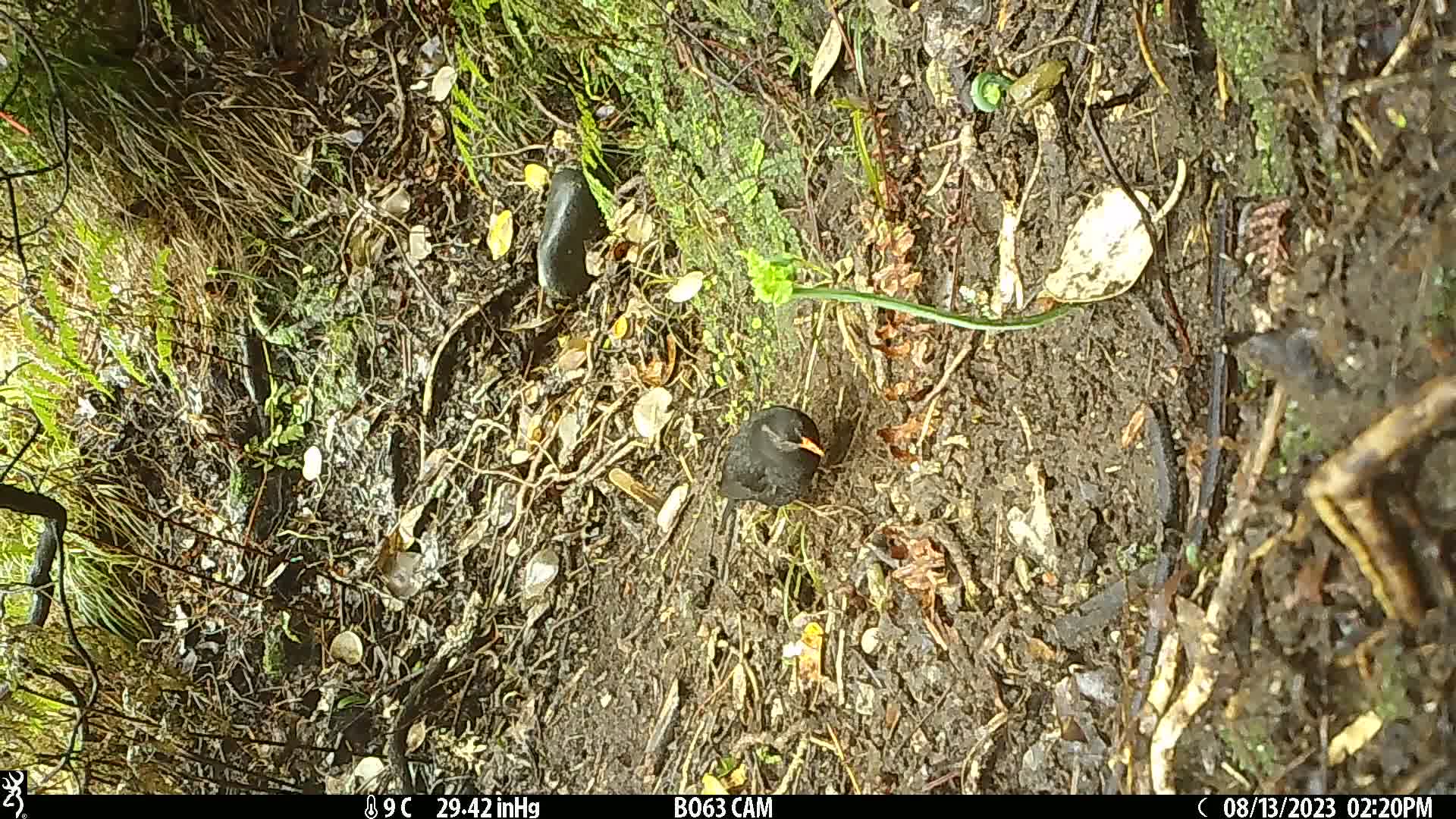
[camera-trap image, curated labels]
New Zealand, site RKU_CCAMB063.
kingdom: Animalia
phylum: Chordata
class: Aves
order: Passeriformes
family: Turdidae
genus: Turdus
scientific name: Turdus merula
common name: eurasian blackbird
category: blackbird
Blackbird (eurasian blackbird) (Turdus merula).